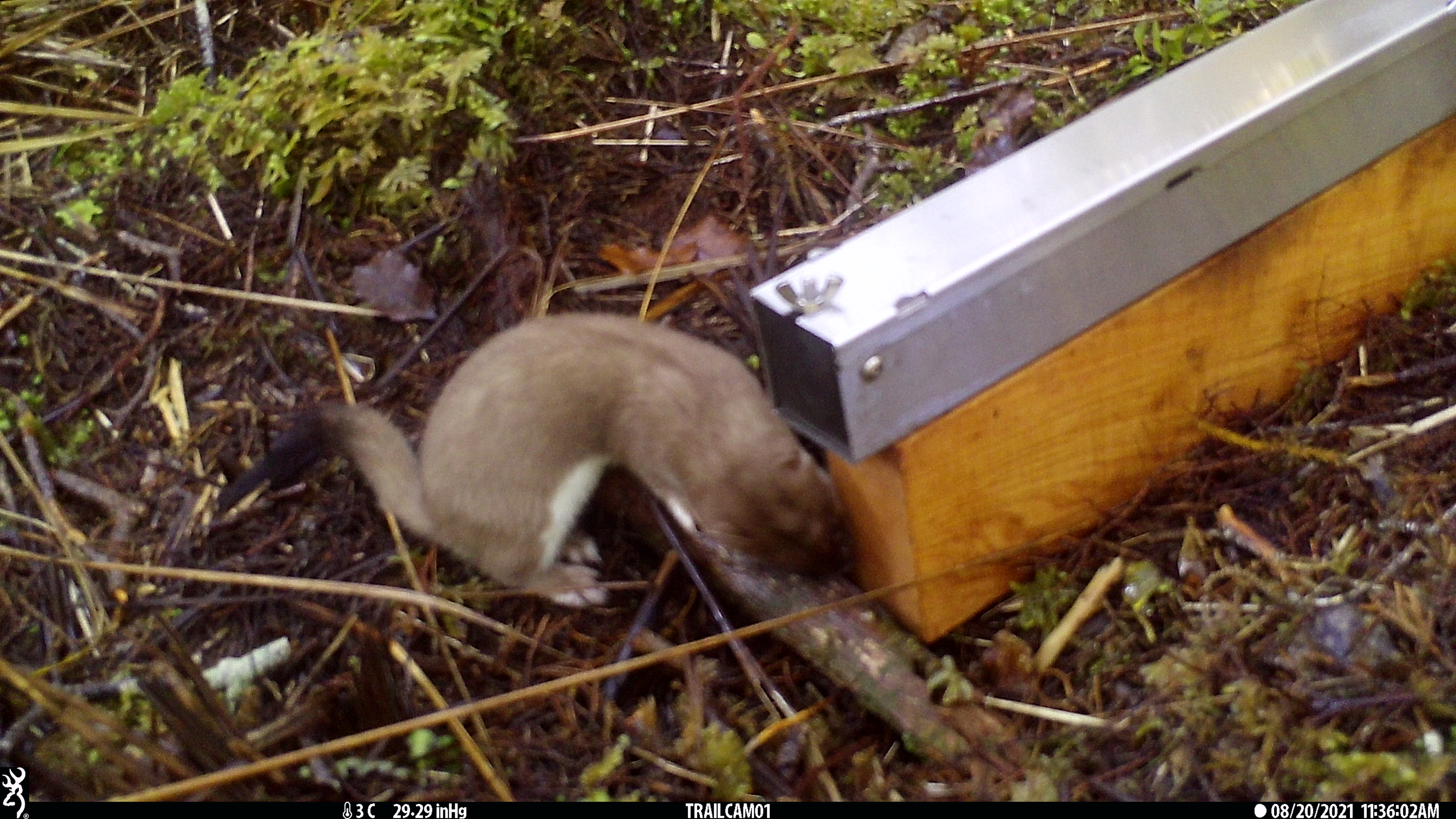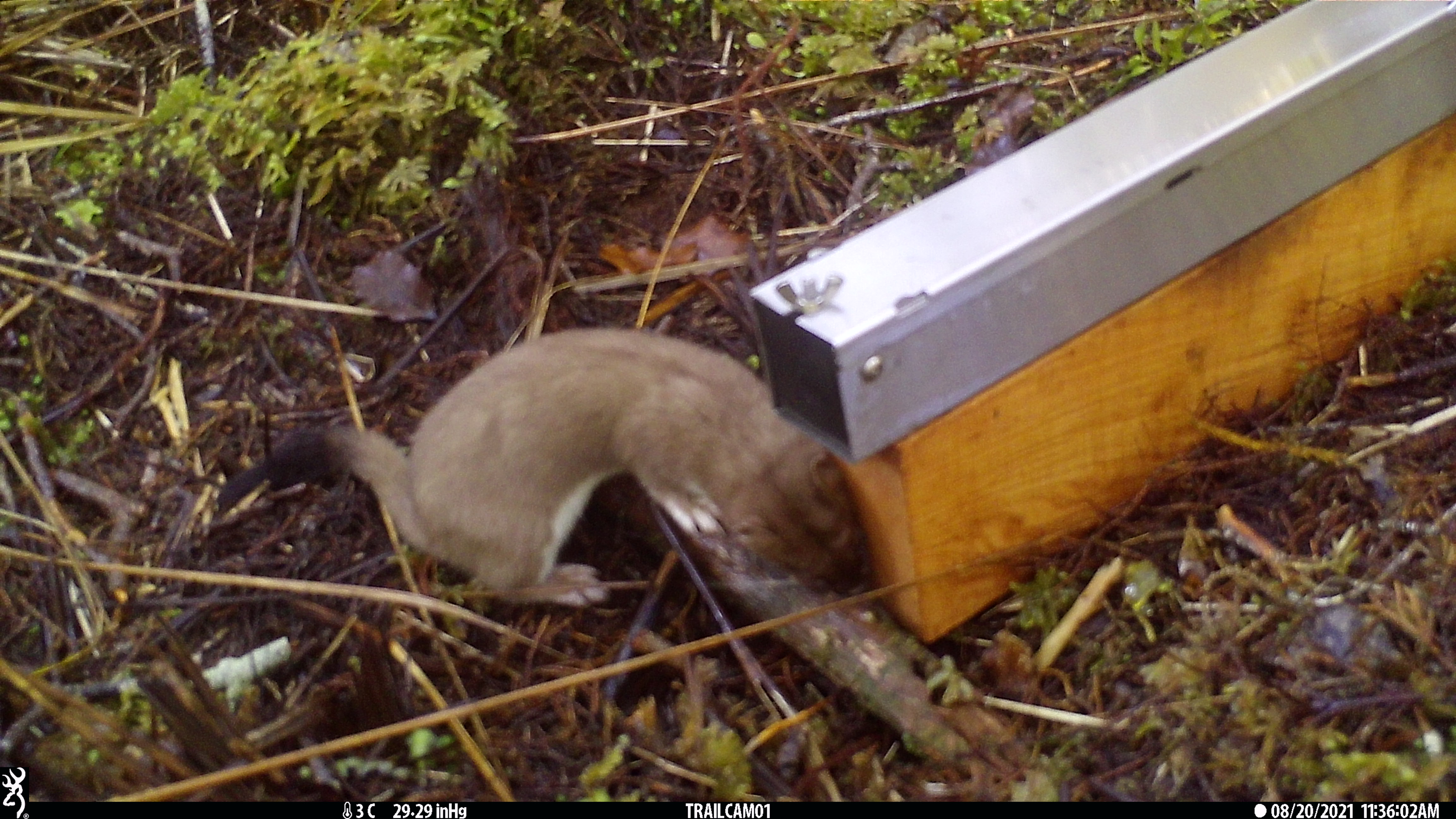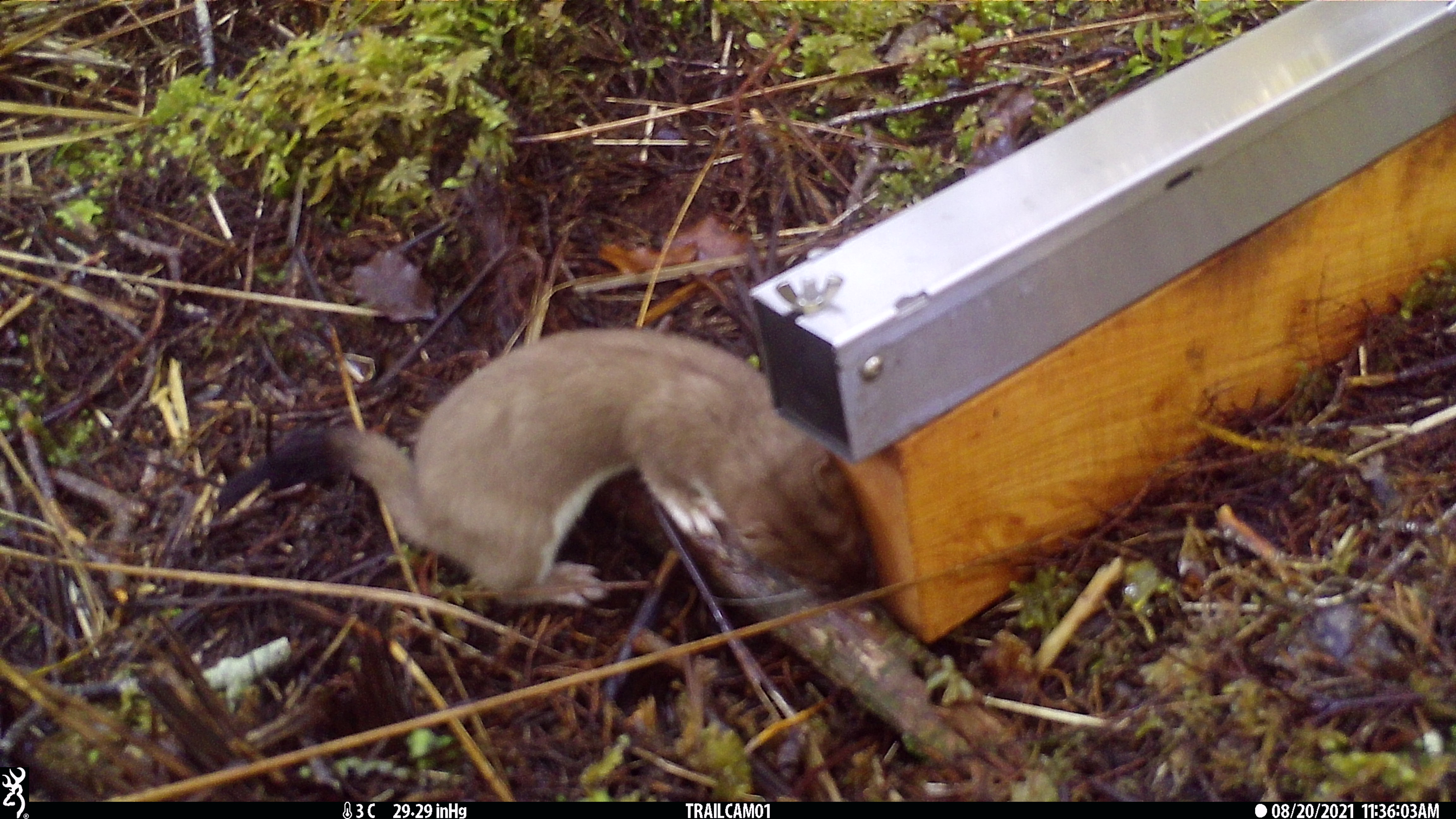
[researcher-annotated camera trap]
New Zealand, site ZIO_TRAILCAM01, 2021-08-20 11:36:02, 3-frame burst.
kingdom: Animalia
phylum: Chordata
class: Mammalia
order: Carnivora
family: Mustelidae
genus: Mustela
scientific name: Mustela erminea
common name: stoat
Stoat (Mustela erminea).